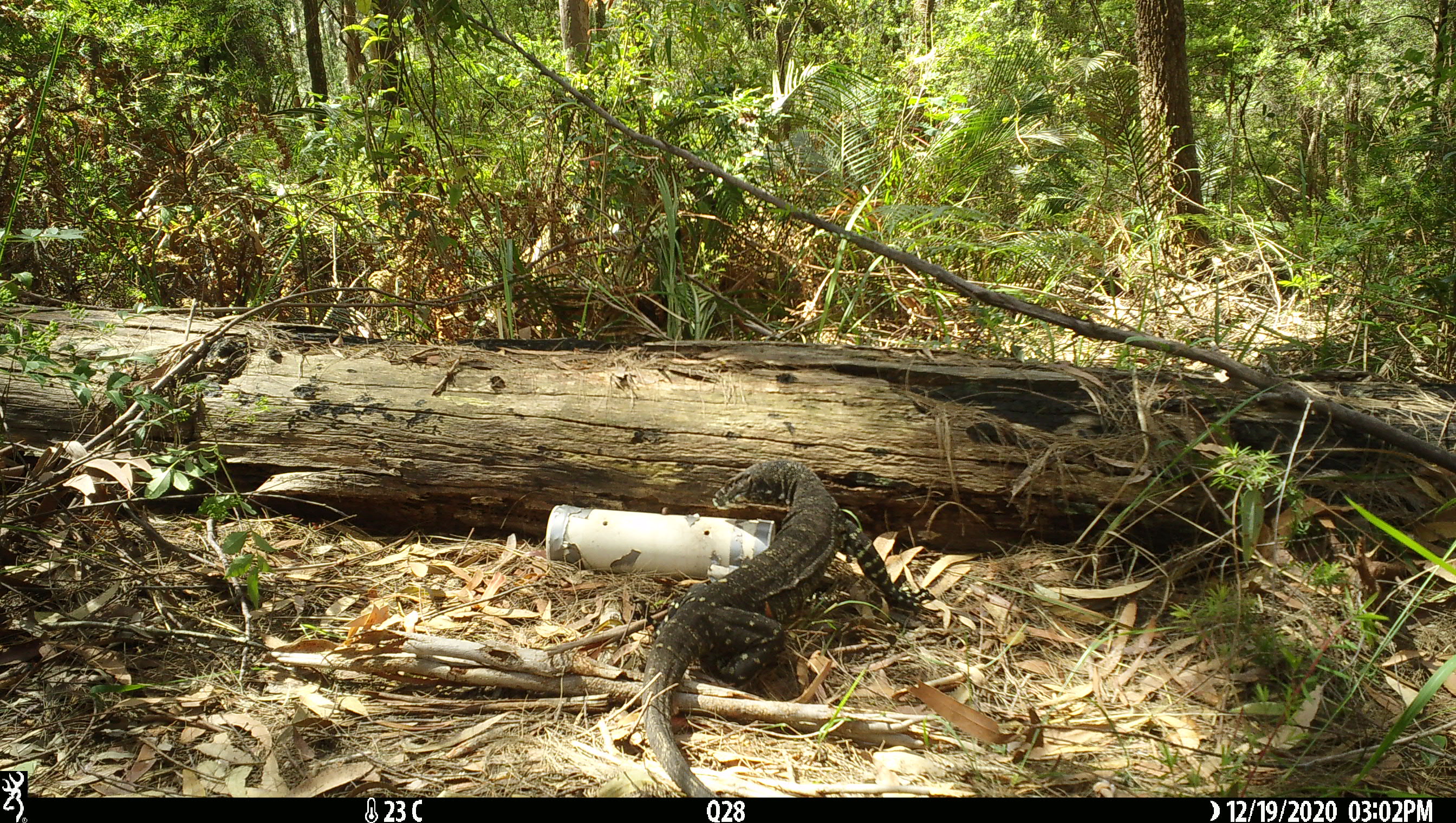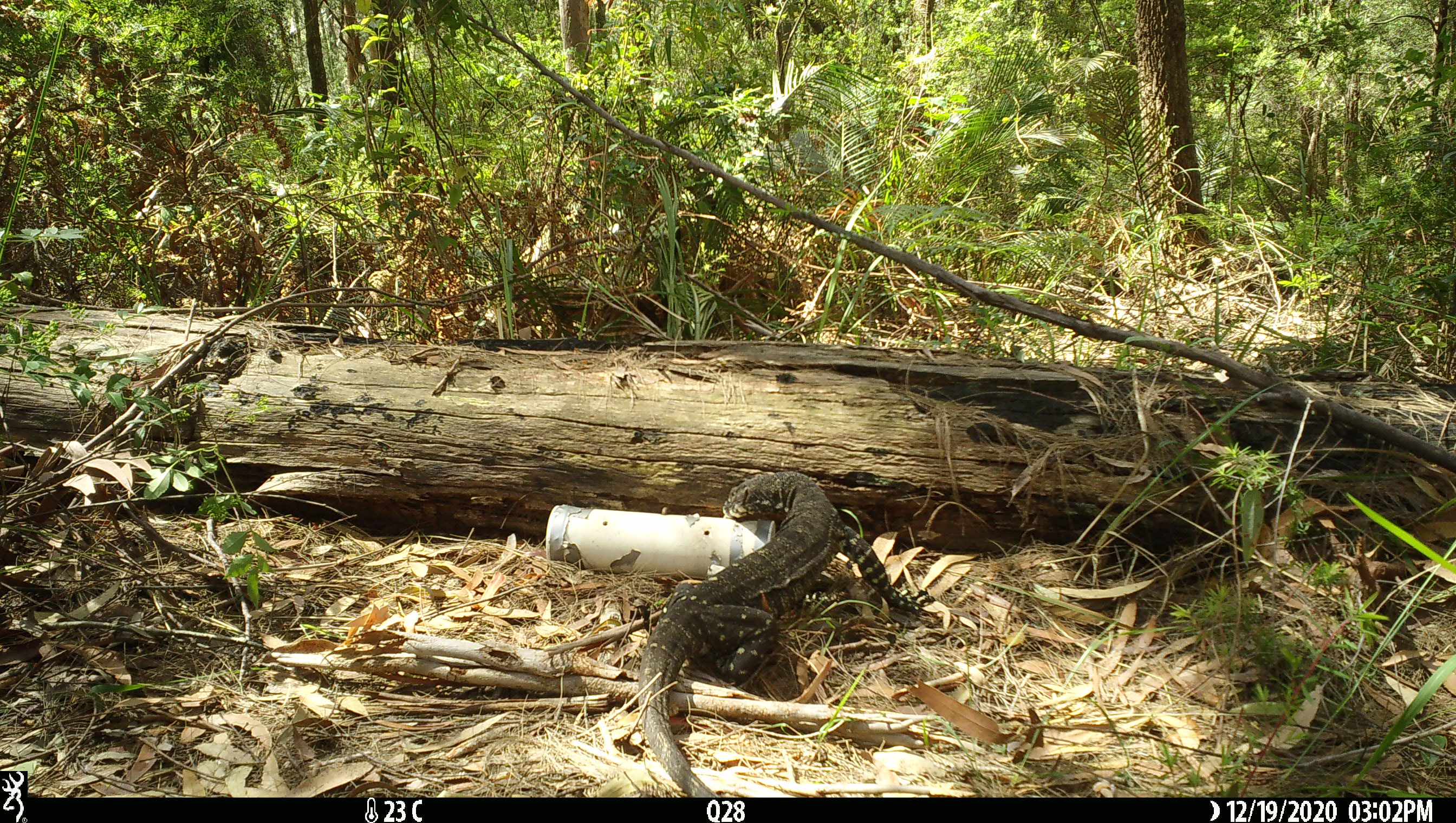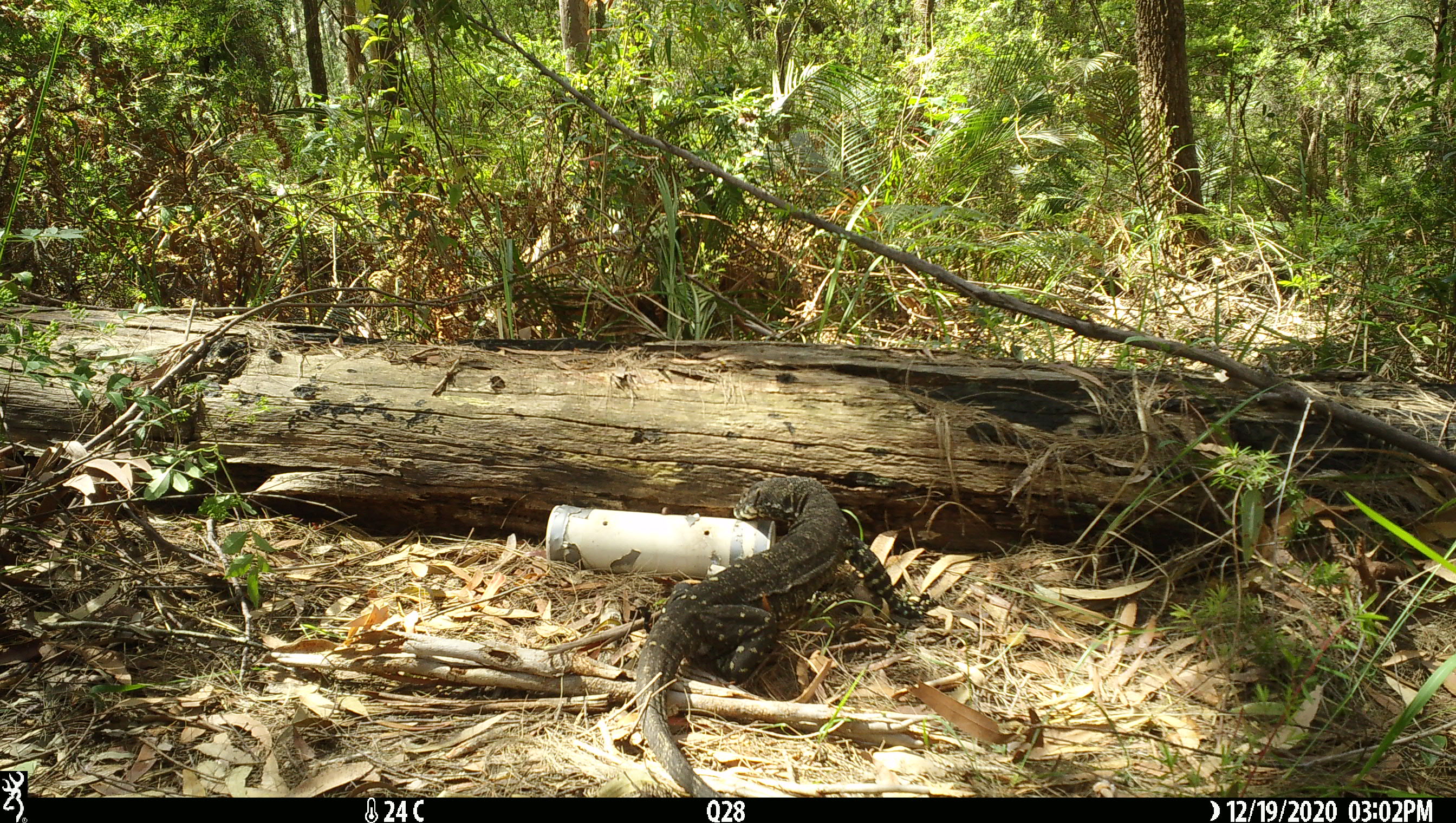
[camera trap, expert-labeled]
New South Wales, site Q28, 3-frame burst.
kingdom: Animalia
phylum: Chordata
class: Reptilia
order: Squamata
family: Varanidae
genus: Varanus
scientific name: Varanus varius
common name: lace monitor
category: goanna